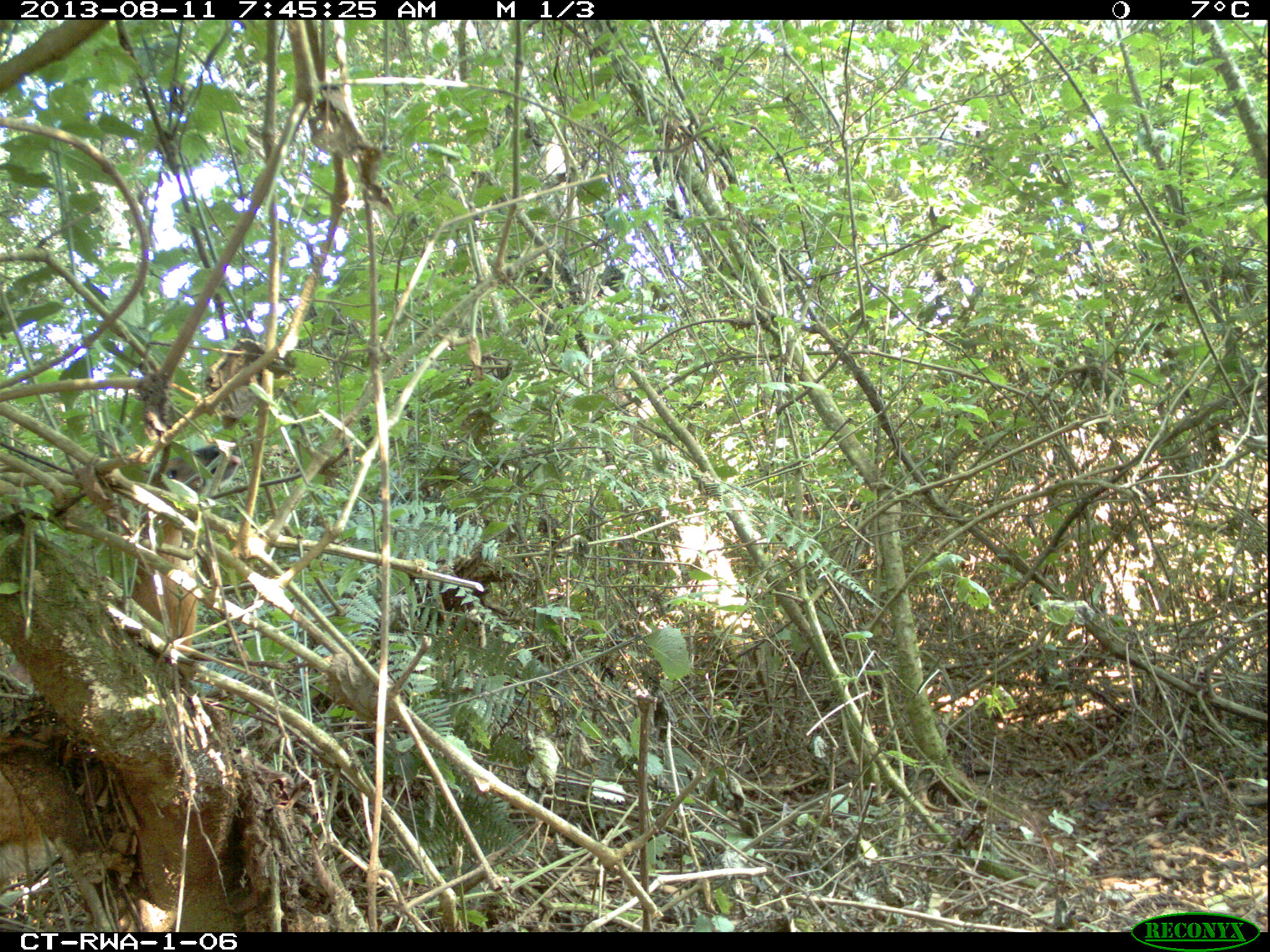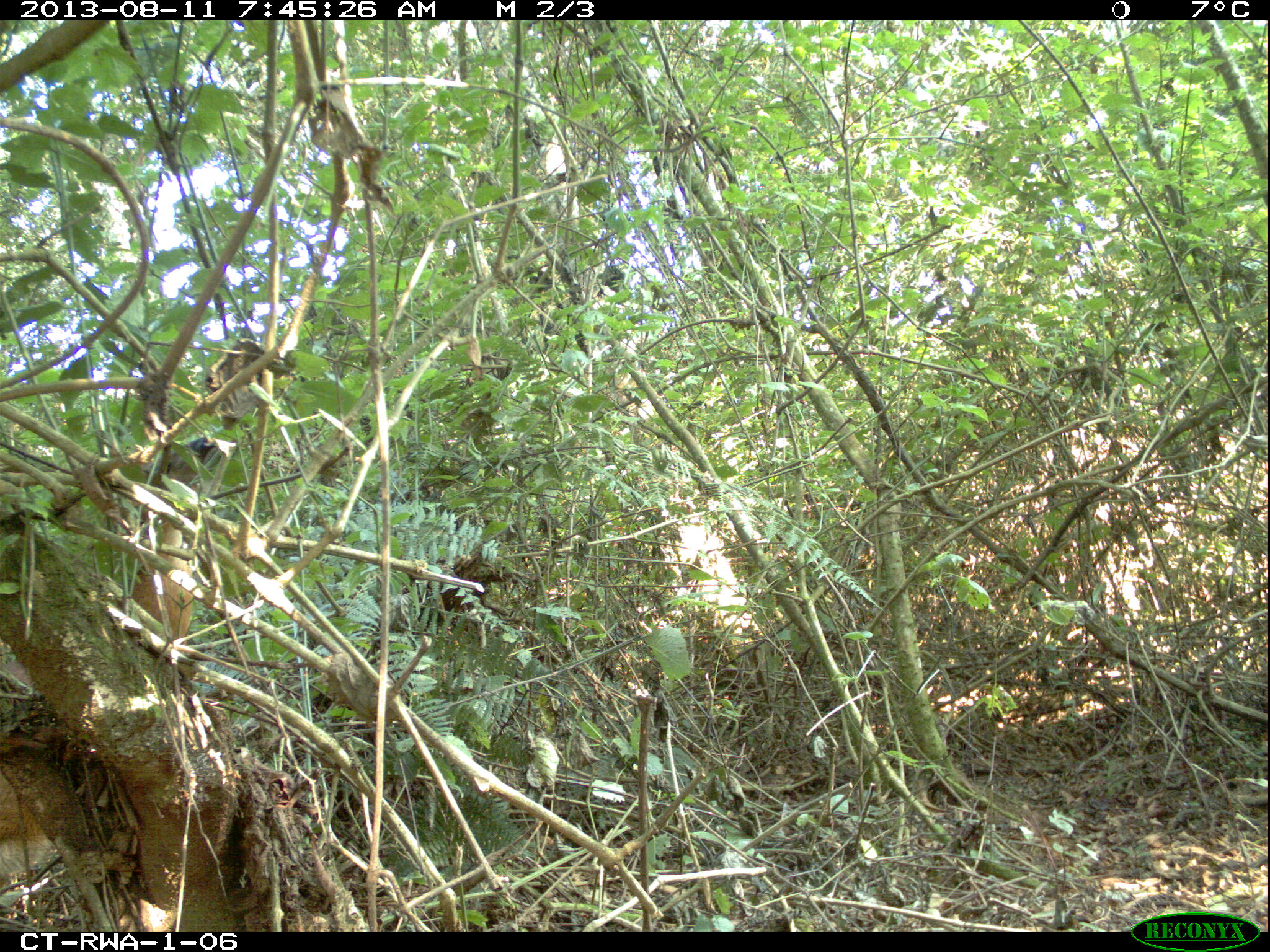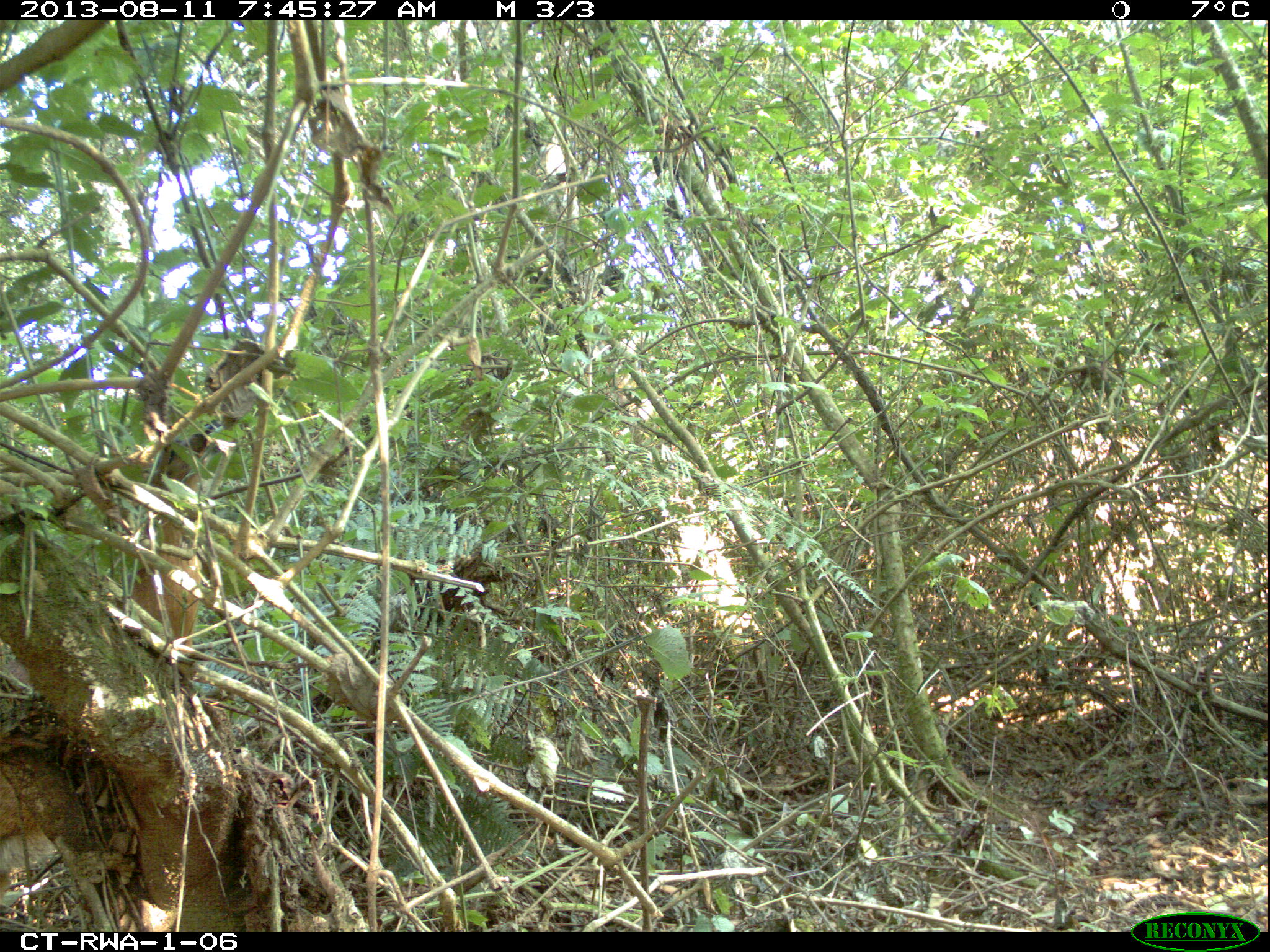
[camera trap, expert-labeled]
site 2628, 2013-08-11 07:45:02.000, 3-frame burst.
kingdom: Animalia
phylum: Chordata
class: Mammalia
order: Artiodactyla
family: Bovidae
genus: Cephalophus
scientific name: Cephalophus nigrifrons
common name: black-fronted duiker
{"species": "Cephalophus nigrifrons (black-fronted duiker)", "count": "1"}